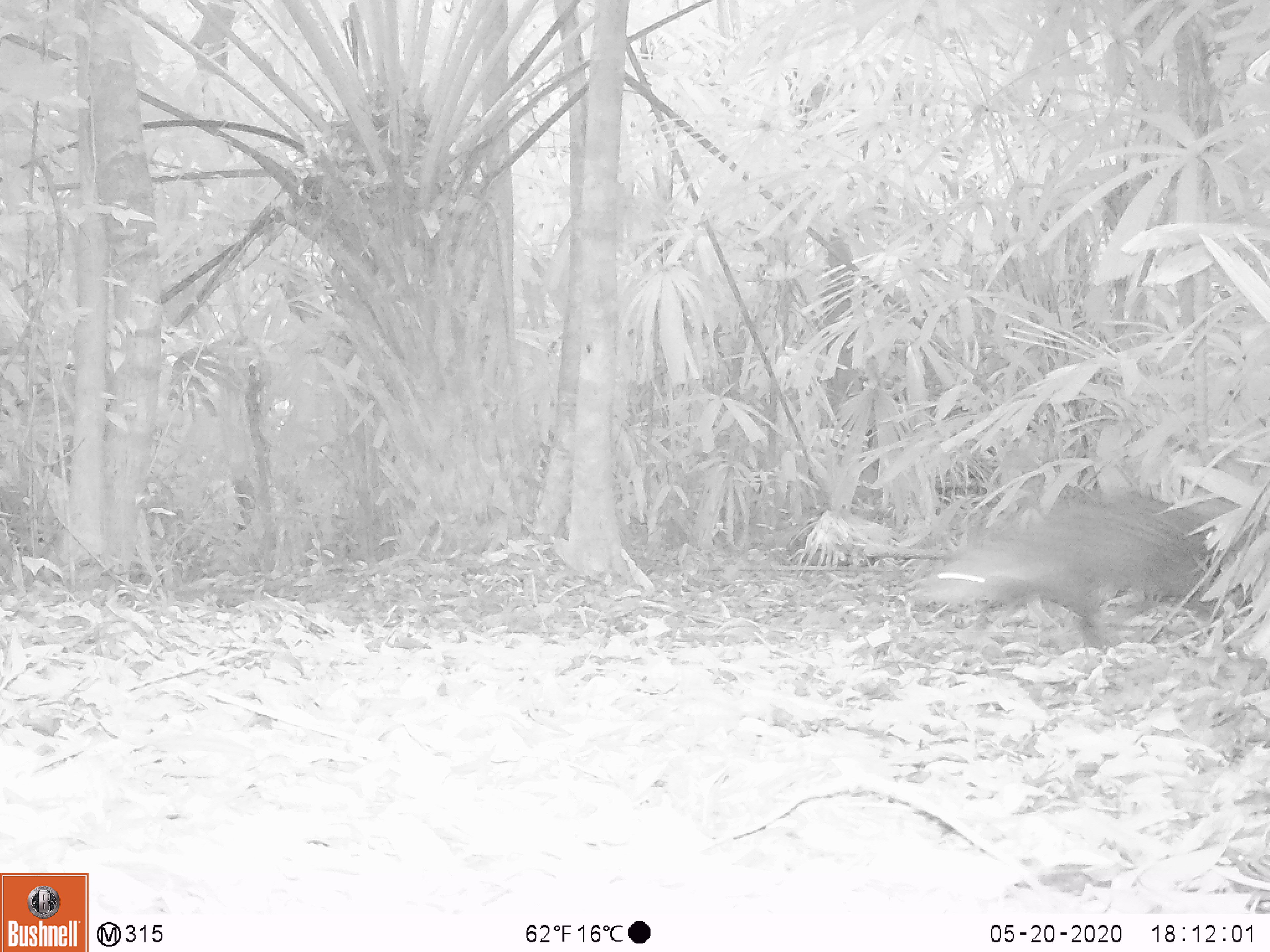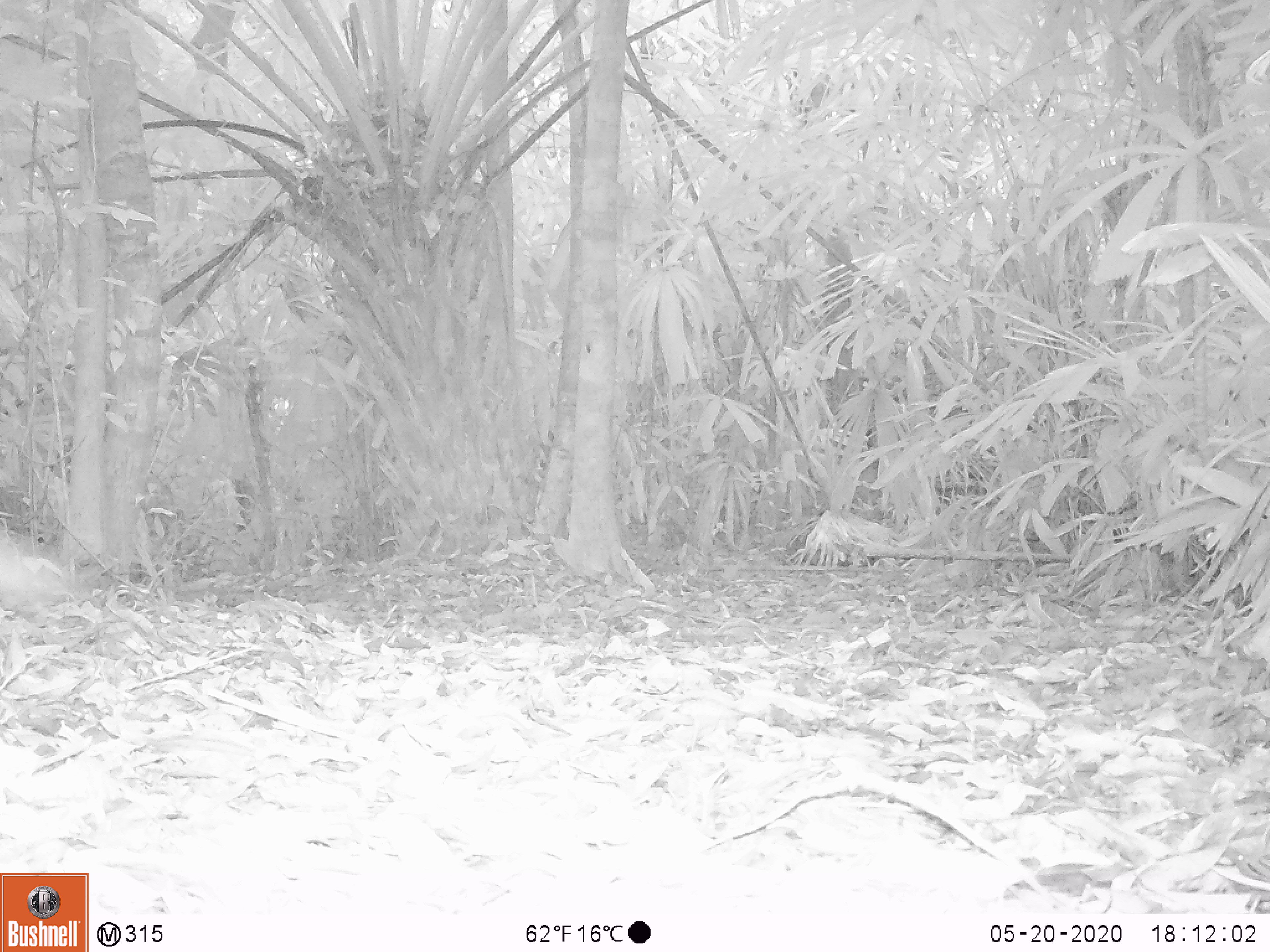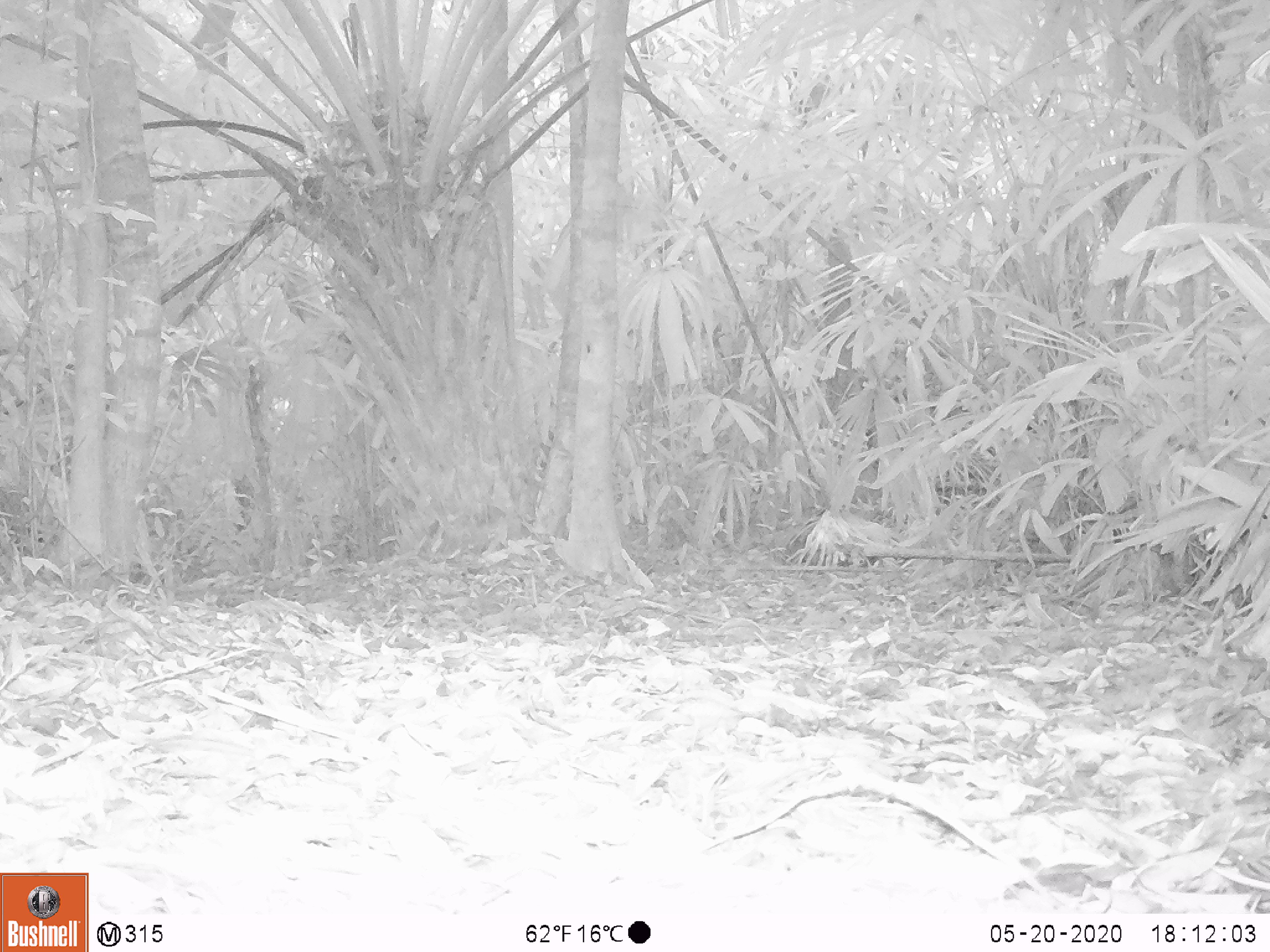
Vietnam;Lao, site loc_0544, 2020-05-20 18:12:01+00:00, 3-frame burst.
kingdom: Animalia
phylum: Chordata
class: Mammalia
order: Carnivora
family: Herpestidae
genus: Urva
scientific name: Urva urva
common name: crab-eating mongoose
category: crab eating mongoose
Crab eating mongoose (crab-eating mongoose) (Urva urva). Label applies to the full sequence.